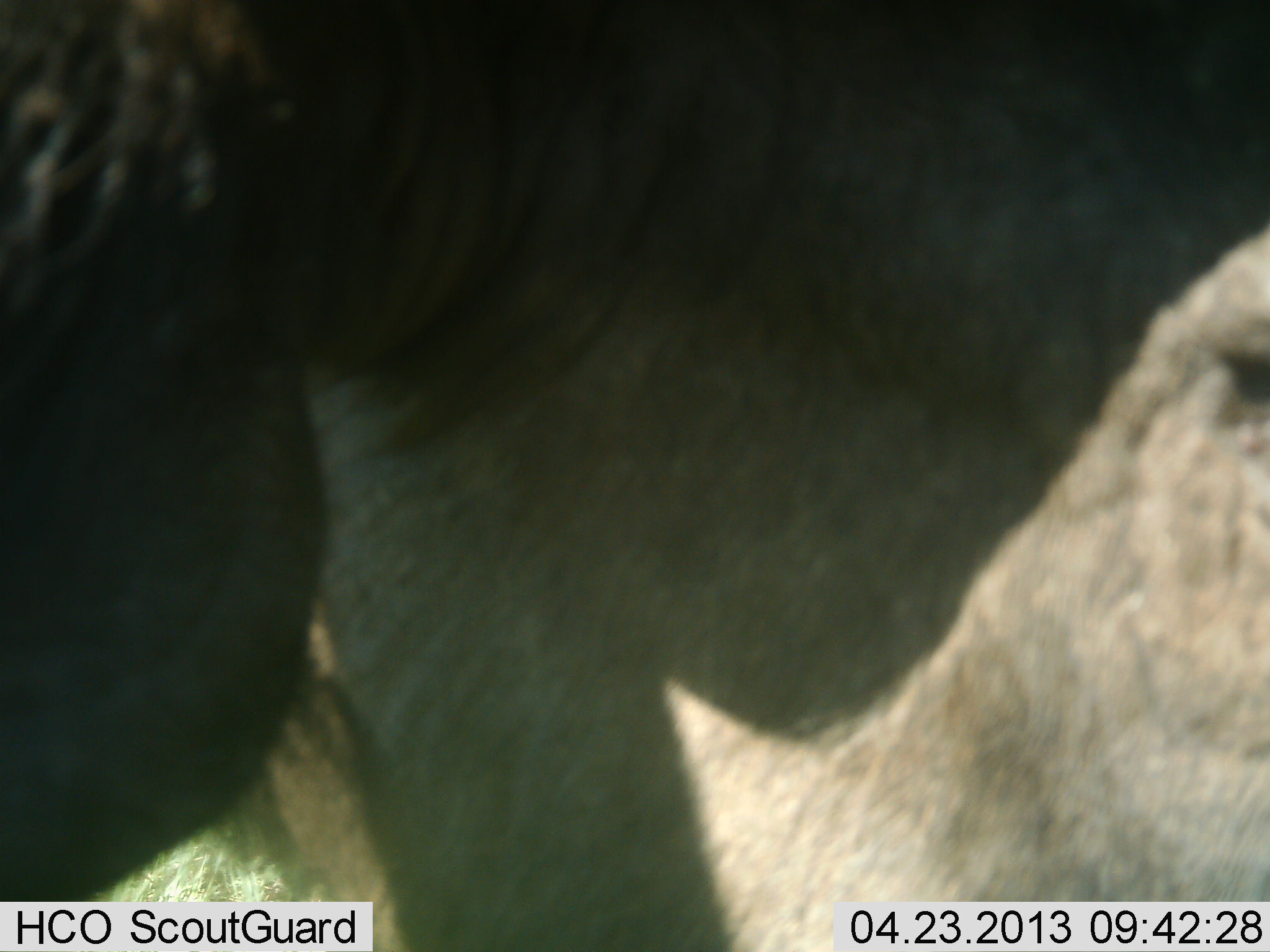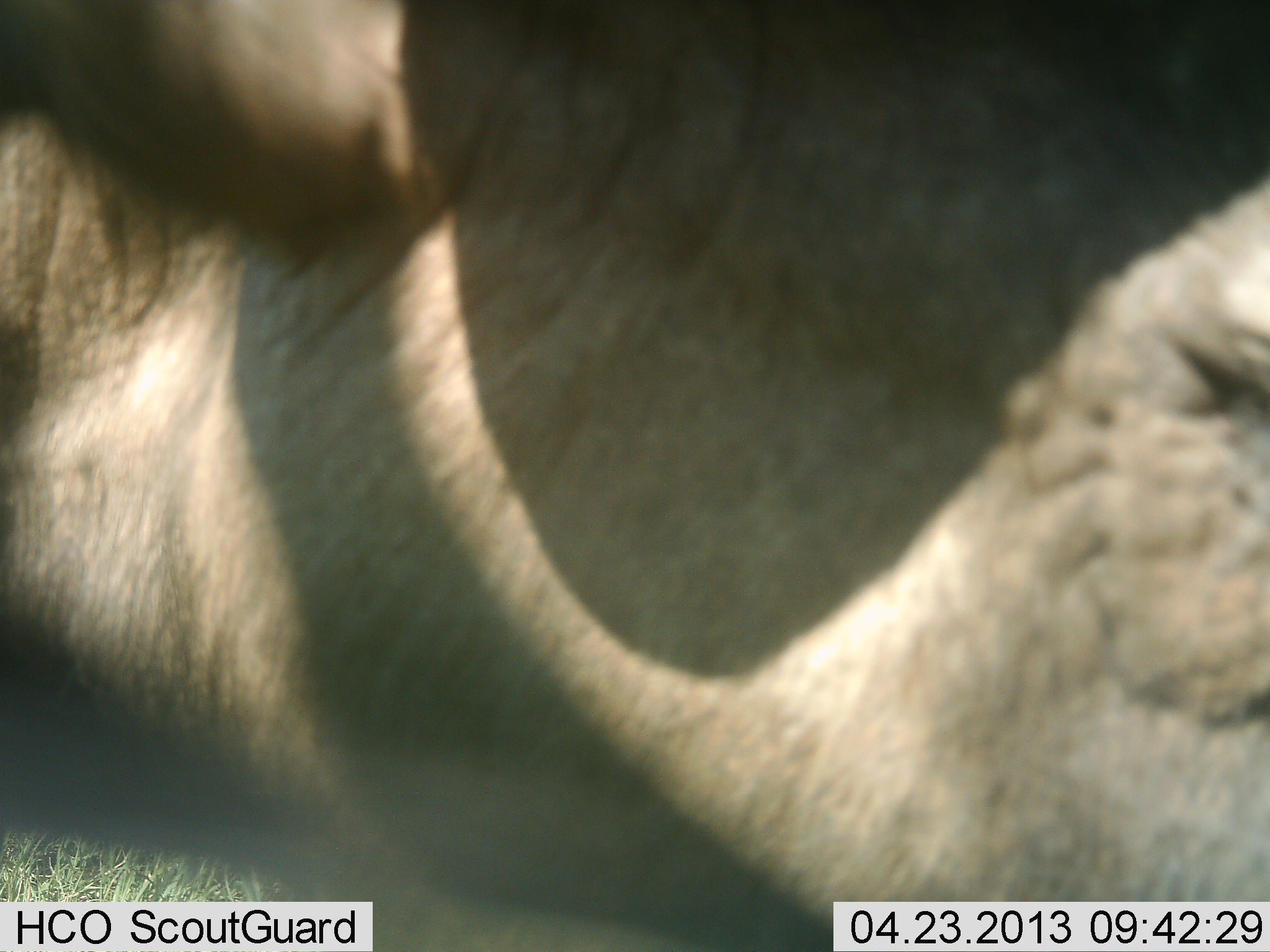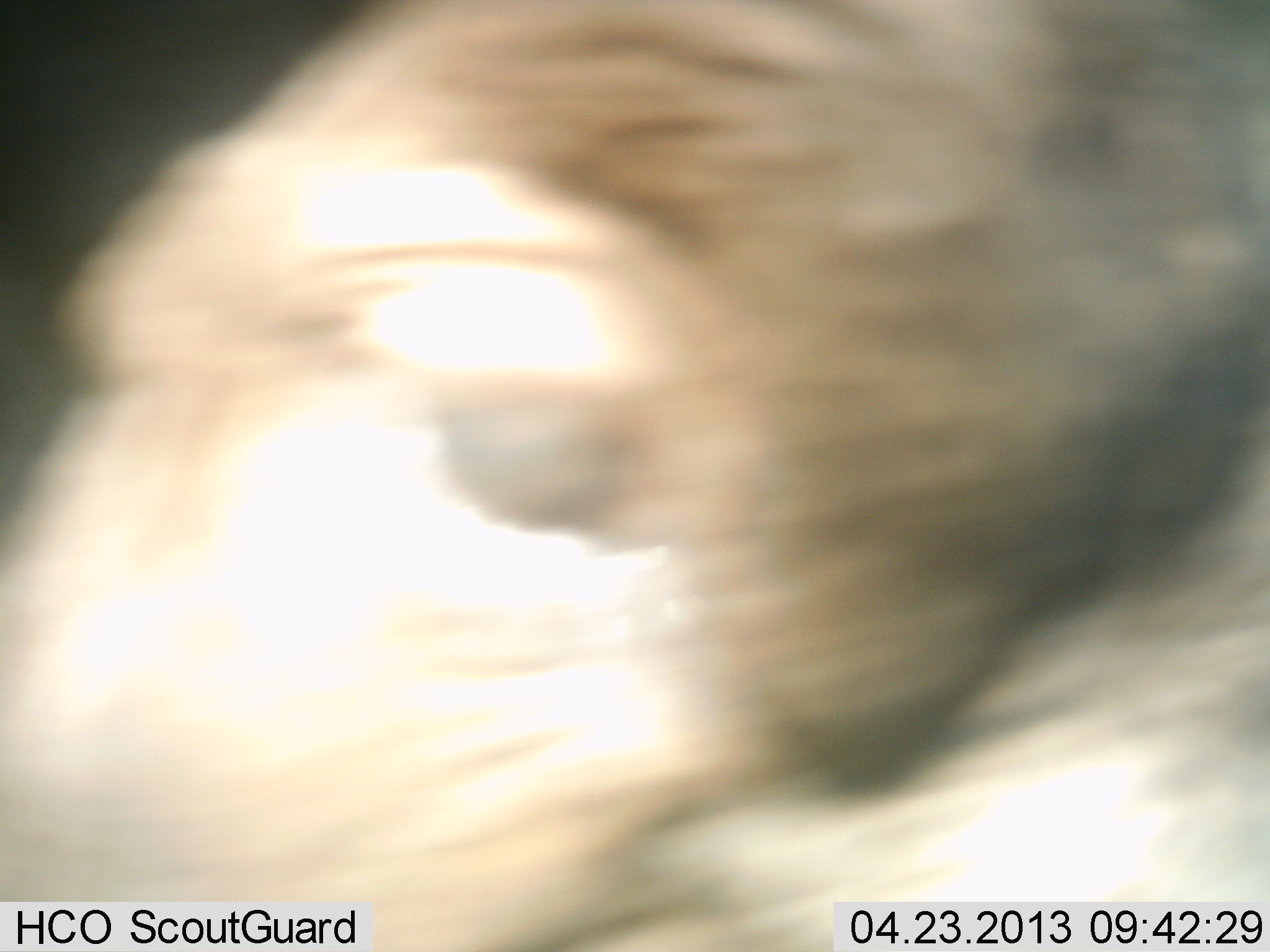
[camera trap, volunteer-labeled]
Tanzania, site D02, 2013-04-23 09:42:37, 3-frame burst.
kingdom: Animalia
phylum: Chordata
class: Mammalia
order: Artiodactyla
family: Bovidae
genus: Connochaetes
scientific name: Connochaetes taurinus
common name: blue wildebeest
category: wildebeest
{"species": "wildebeest (blue wildebeest) (Connochaetes taurinus)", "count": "1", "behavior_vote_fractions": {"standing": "60%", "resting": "0%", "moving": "40%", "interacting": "0%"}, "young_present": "0%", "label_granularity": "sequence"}